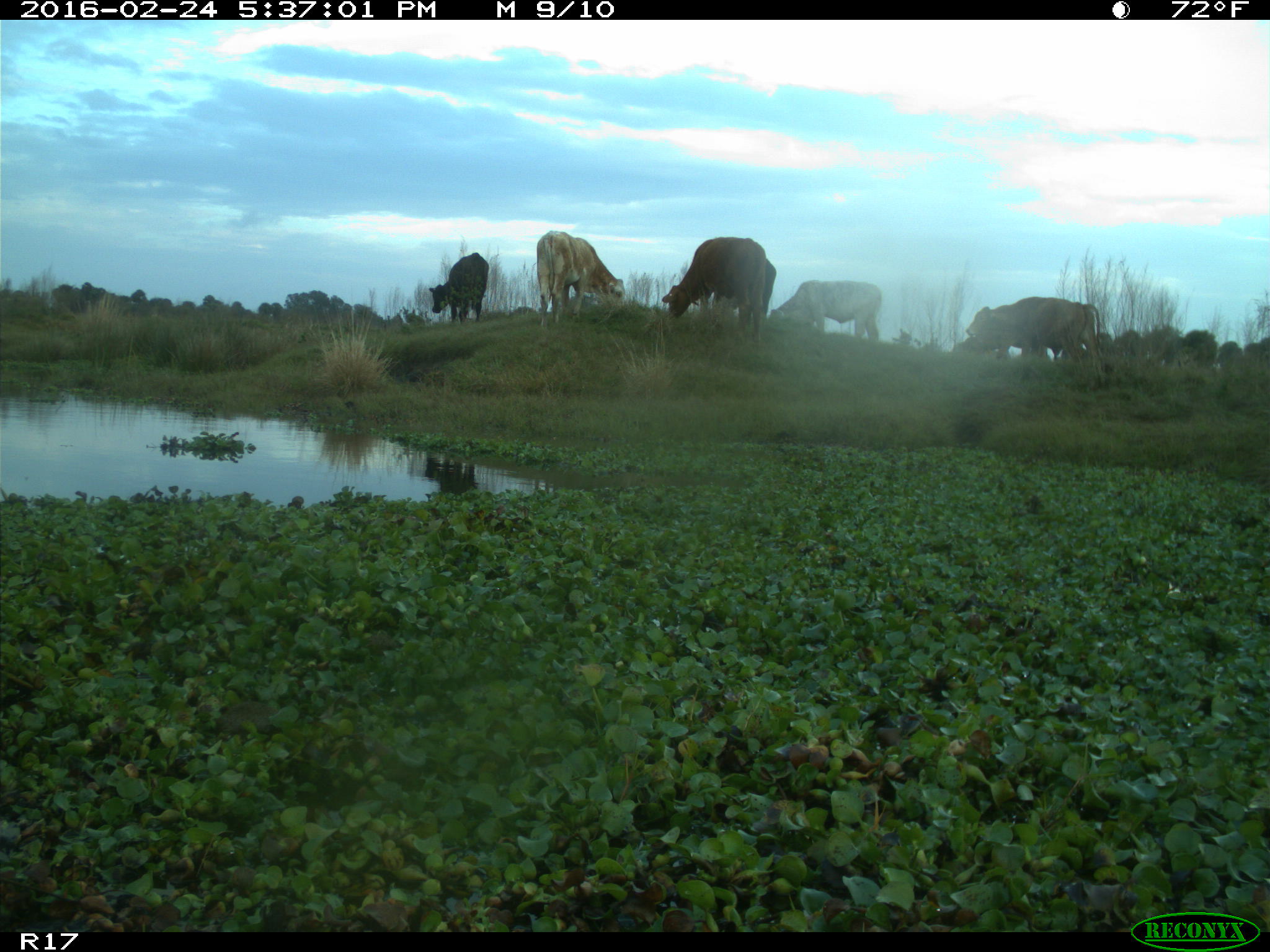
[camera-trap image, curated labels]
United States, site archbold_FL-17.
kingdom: Animalia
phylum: Chordata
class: Mammalia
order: Artiodactyla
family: Bovidae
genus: Bos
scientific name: Bos taurus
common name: domestic cow